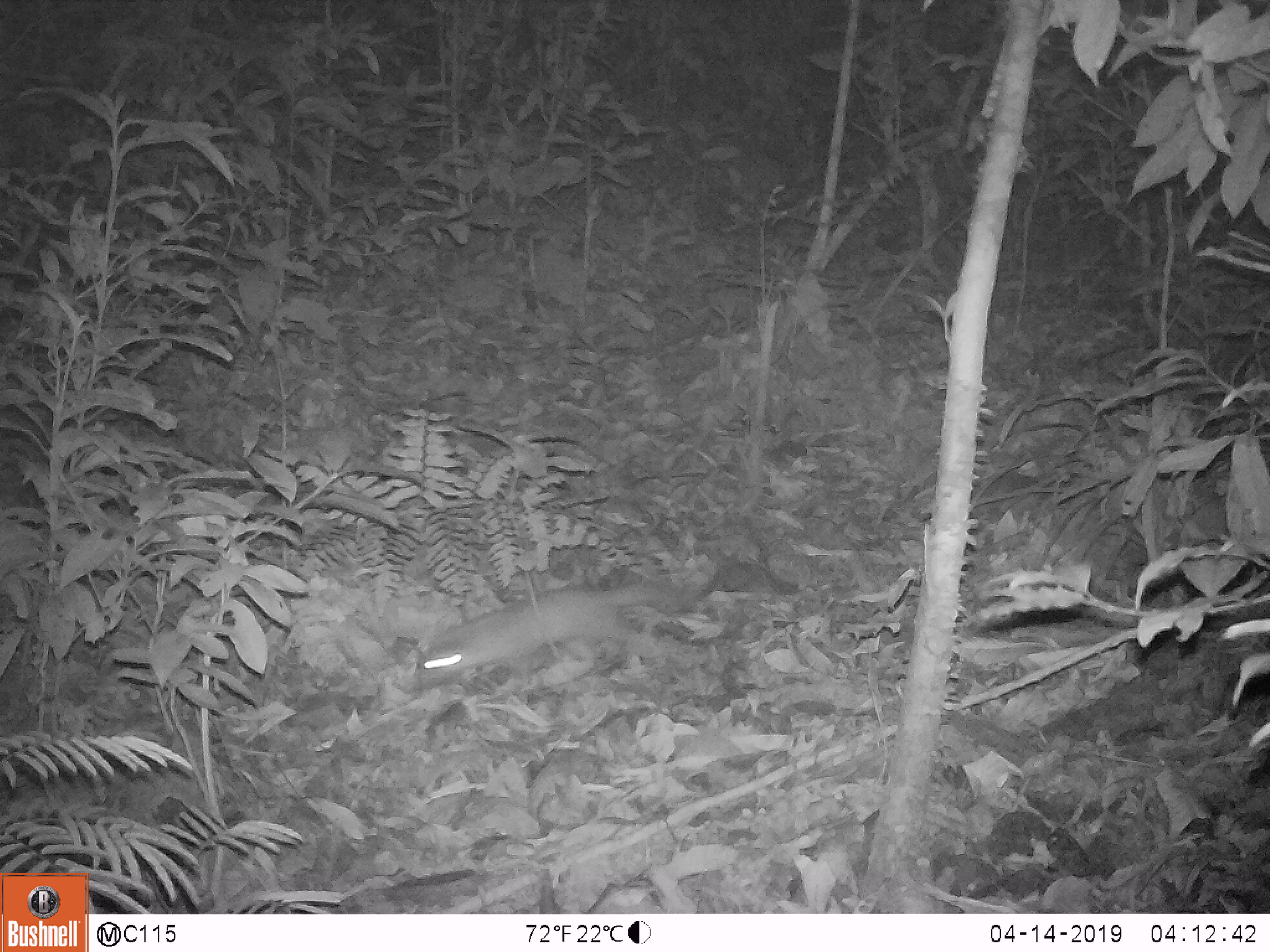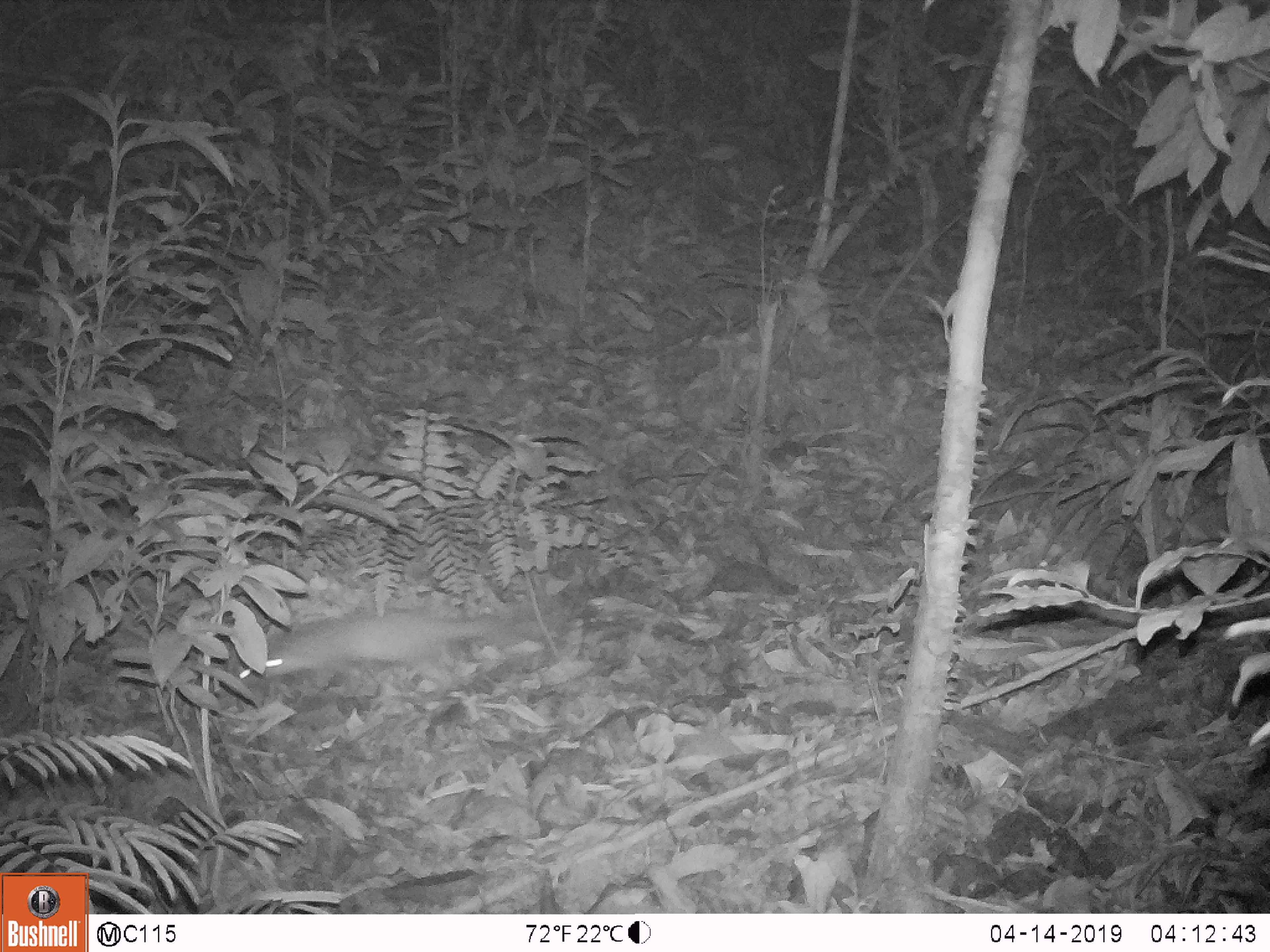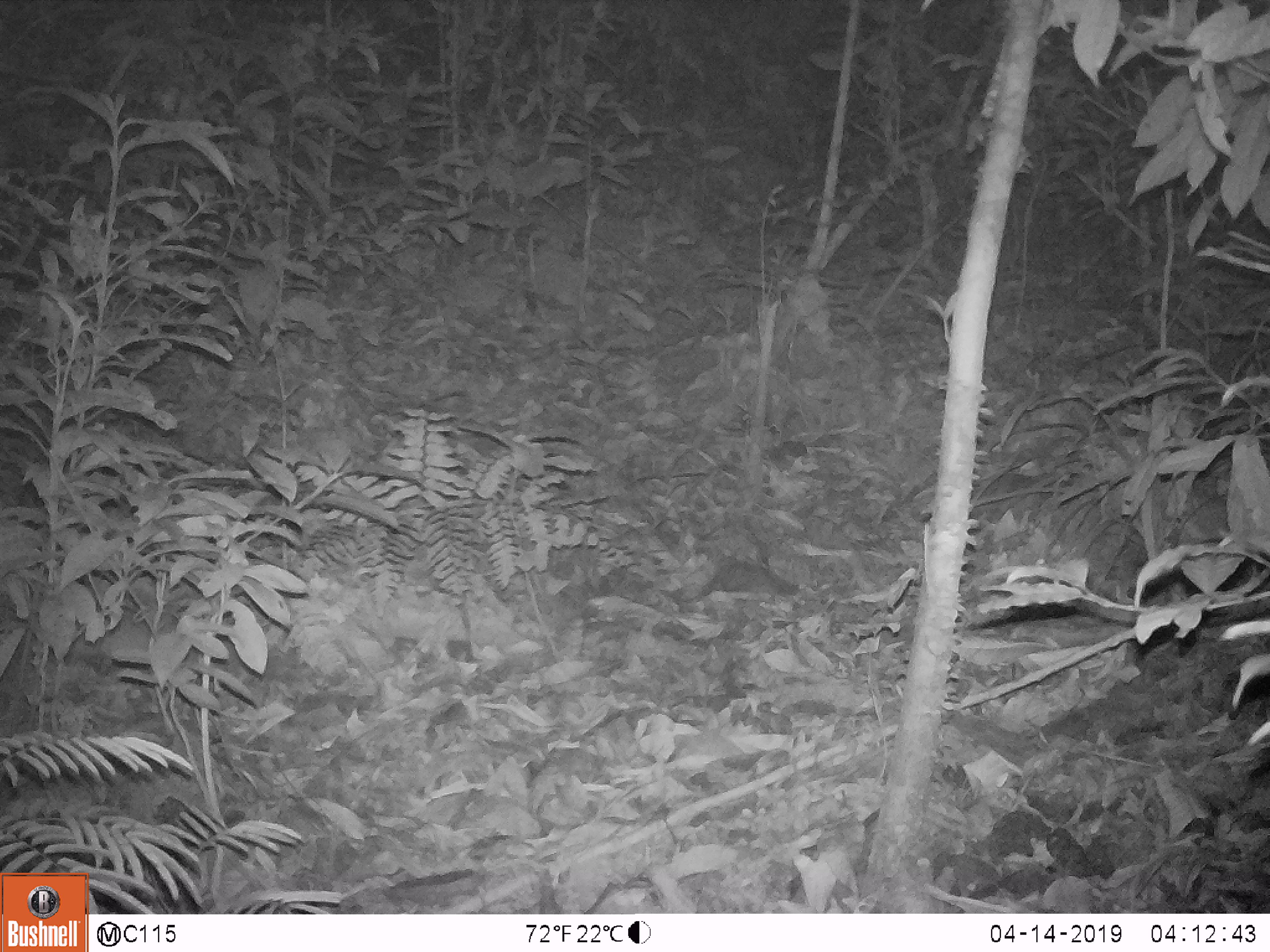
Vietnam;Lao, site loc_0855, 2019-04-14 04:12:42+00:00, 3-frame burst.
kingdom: Animalia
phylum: Chordata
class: Mammalia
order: Carnivora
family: Mustelidae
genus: Melogale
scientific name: Melogale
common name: ferret badger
Ferret badger (Melogale). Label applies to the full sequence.